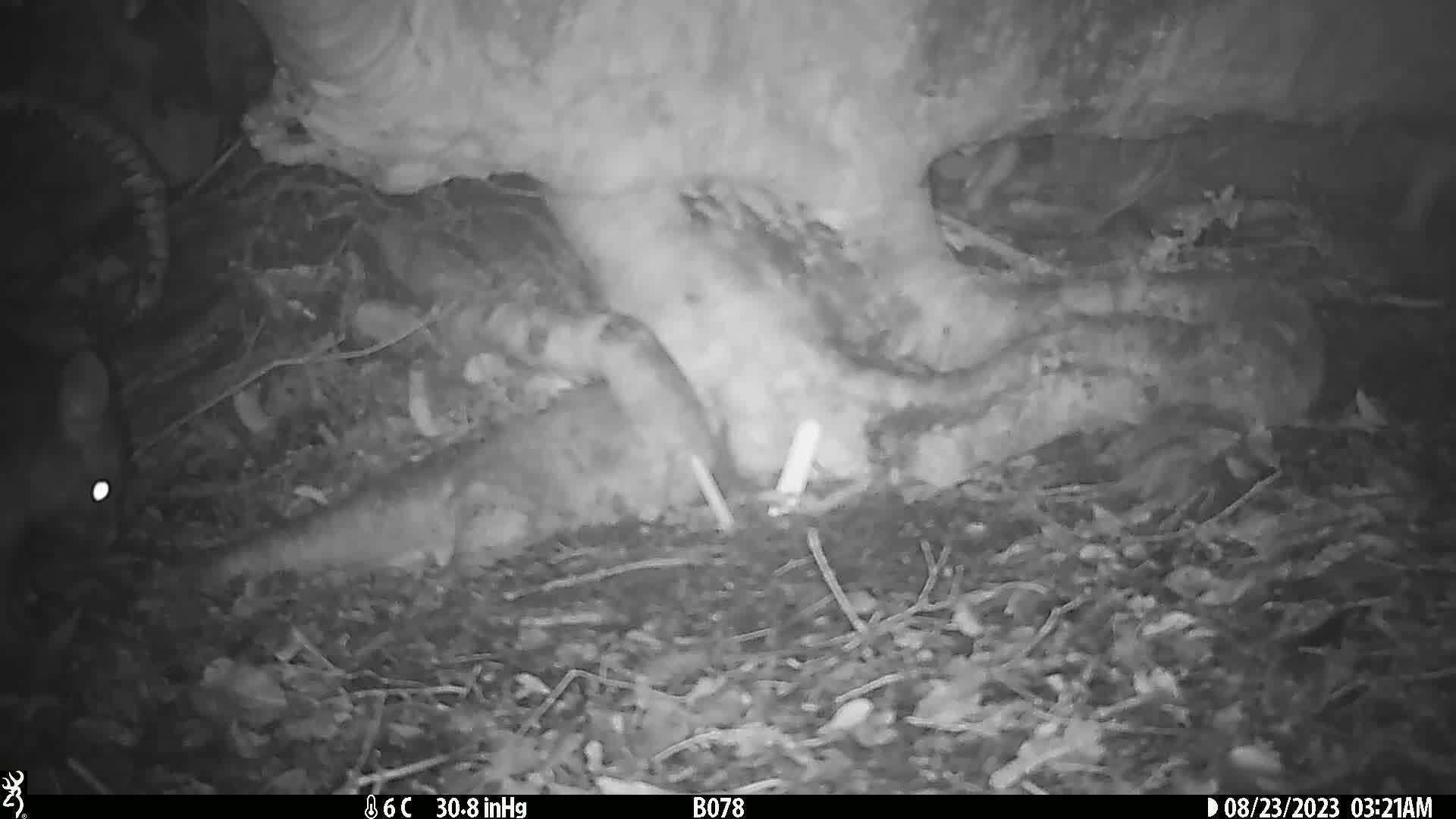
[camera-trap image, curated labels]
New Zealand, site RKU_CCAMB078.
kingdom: Animalia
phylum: Chordata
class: Mammalia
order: Diprotodontia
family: Phalangeridae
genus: Trichosurus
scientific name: Trichosurus vulpecula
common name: common brushtail possum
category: possum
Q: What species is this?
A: Possum (common brushtail possum) (Trichosurus vulpecula).